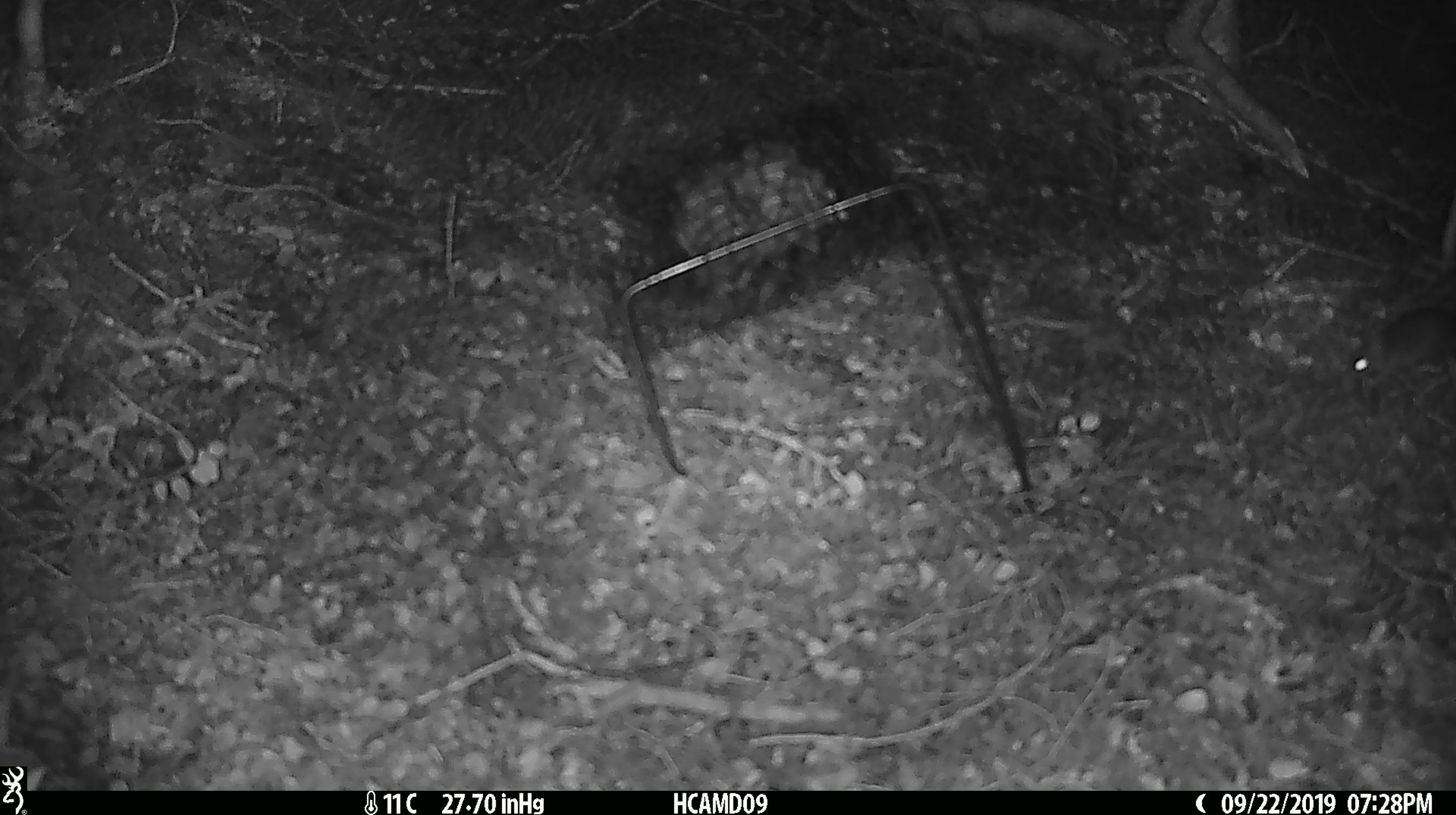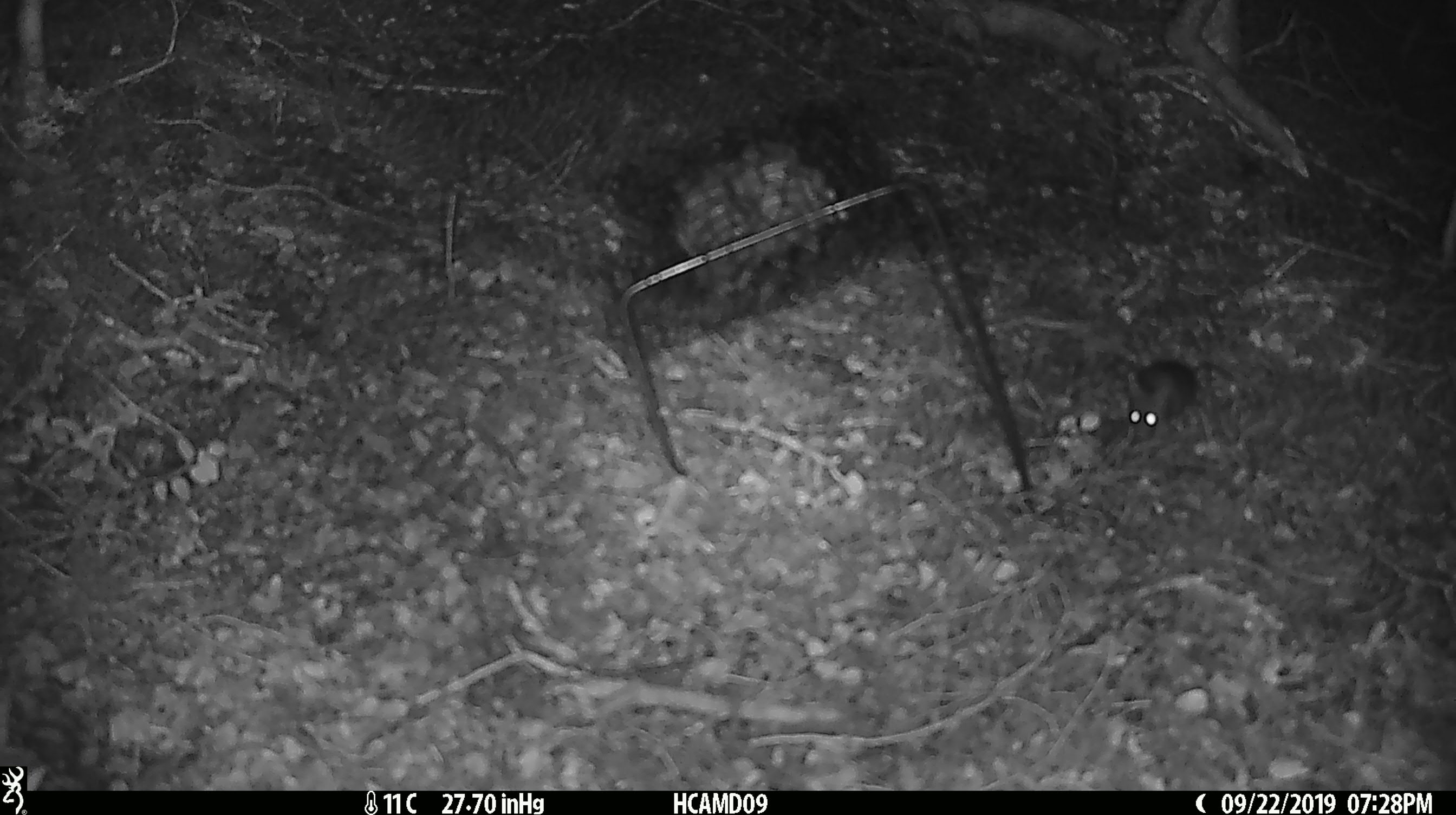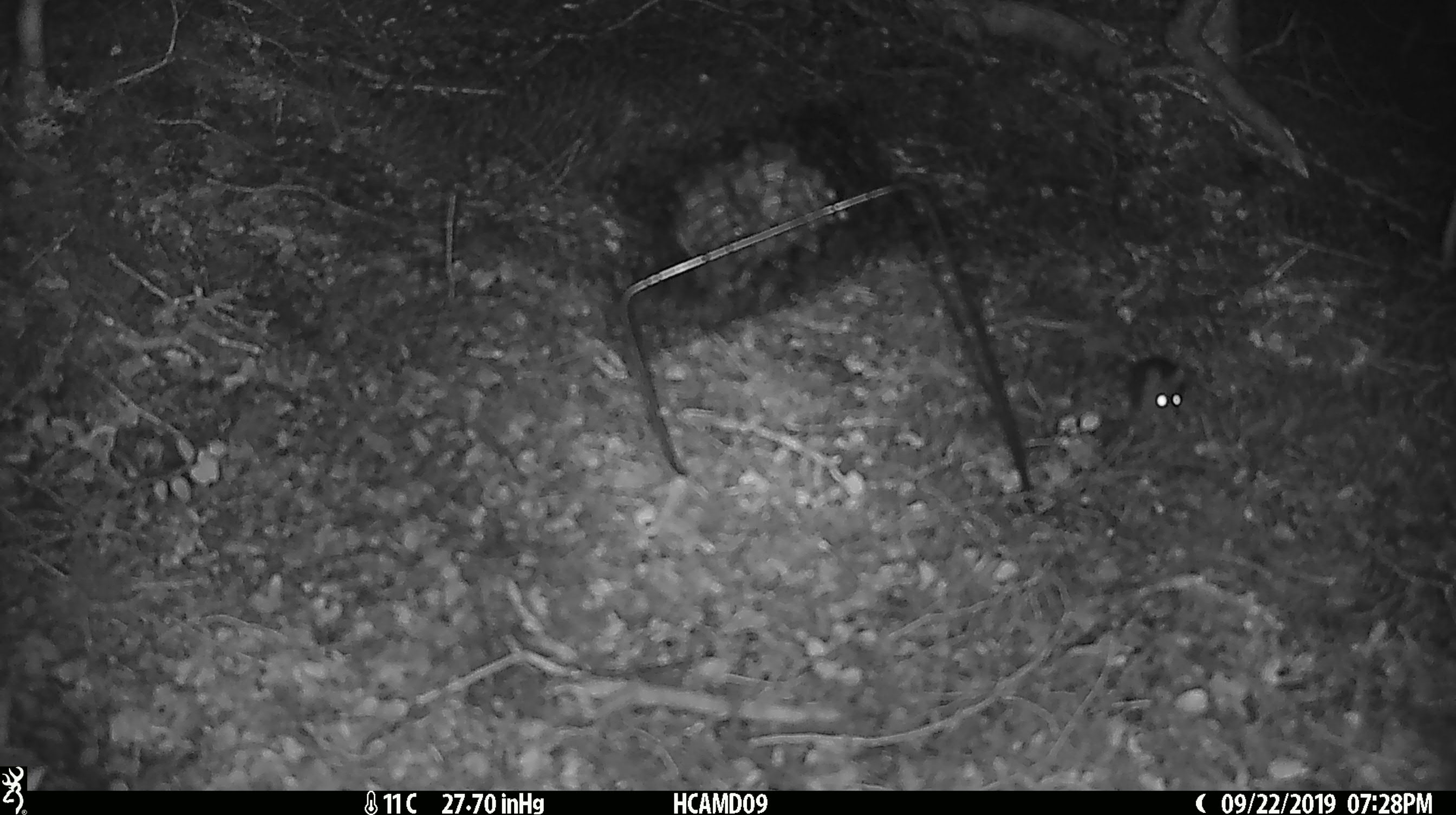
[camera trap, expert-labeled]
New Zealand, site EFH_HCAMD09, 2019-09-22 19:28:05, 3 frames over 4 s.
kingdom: Animalia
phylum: Chordata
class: Mammalia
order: Rodentia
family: Muridae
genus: Mus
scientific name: Mus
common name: mouse